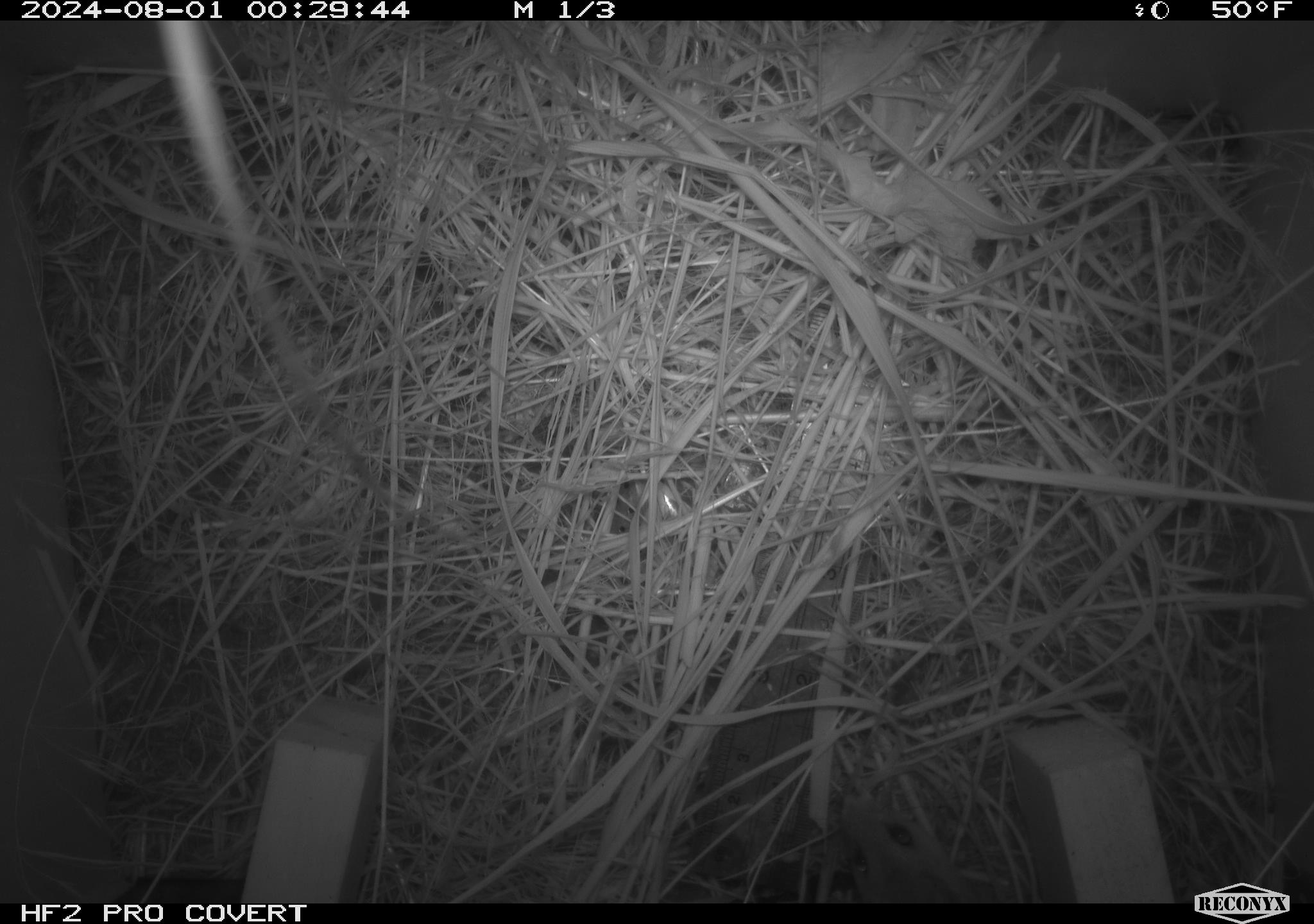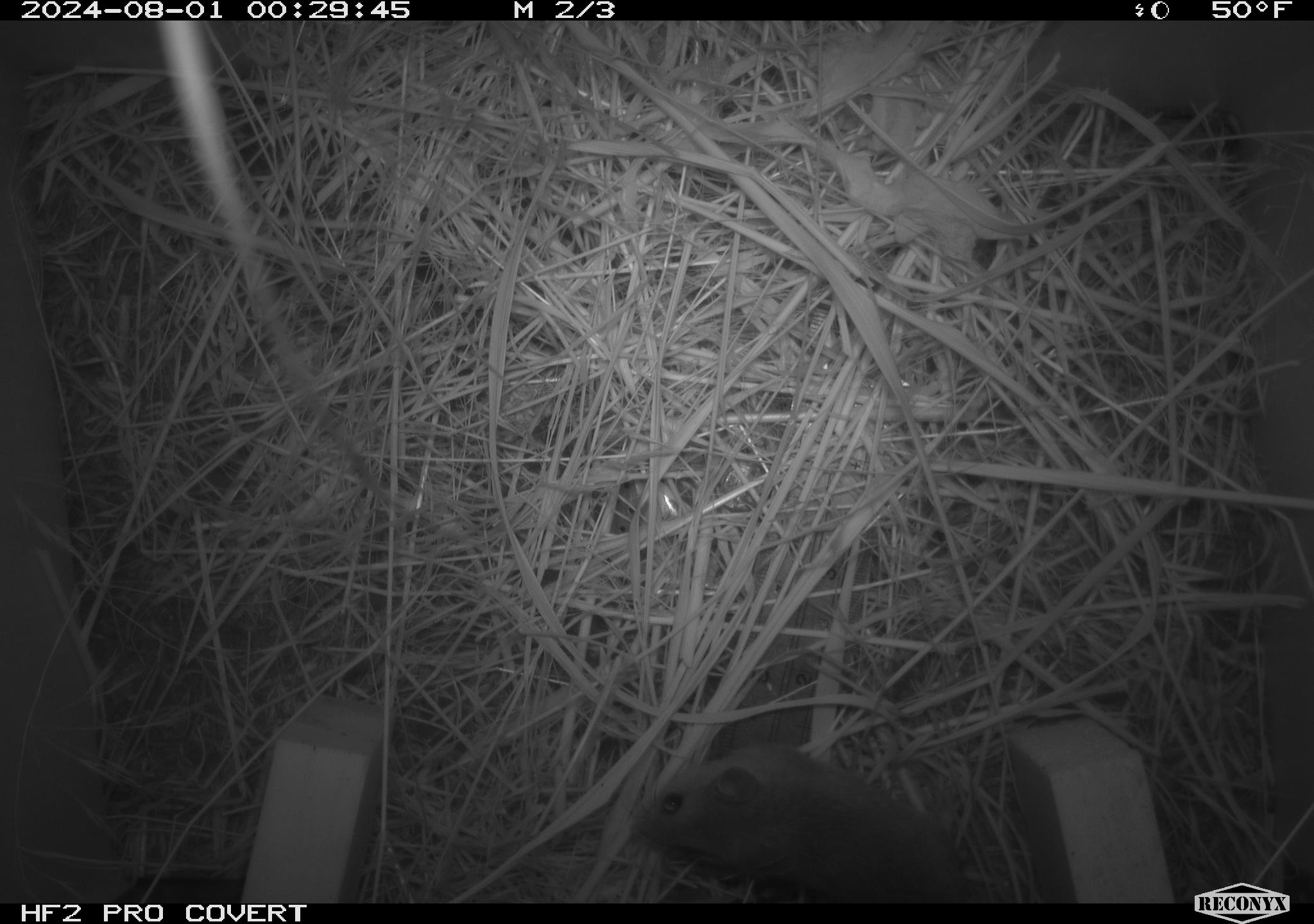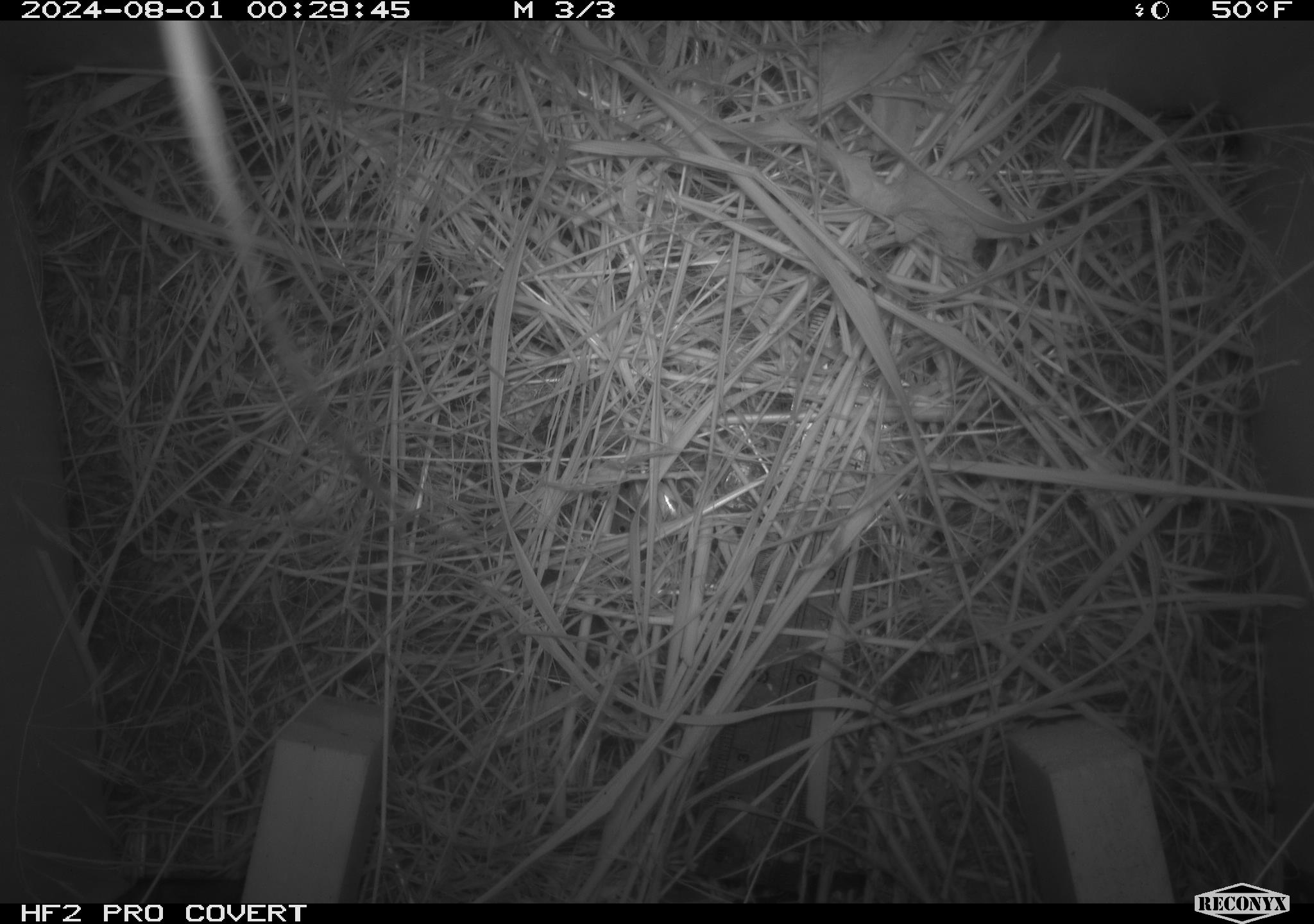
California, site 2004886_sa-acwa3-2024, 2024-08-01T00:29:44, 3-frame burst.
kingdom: Animalia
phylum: Chordata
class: Mammalia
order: Rodentia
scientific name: Rodentia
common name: mouse species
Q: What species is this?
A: Mouse species (Rodentia).